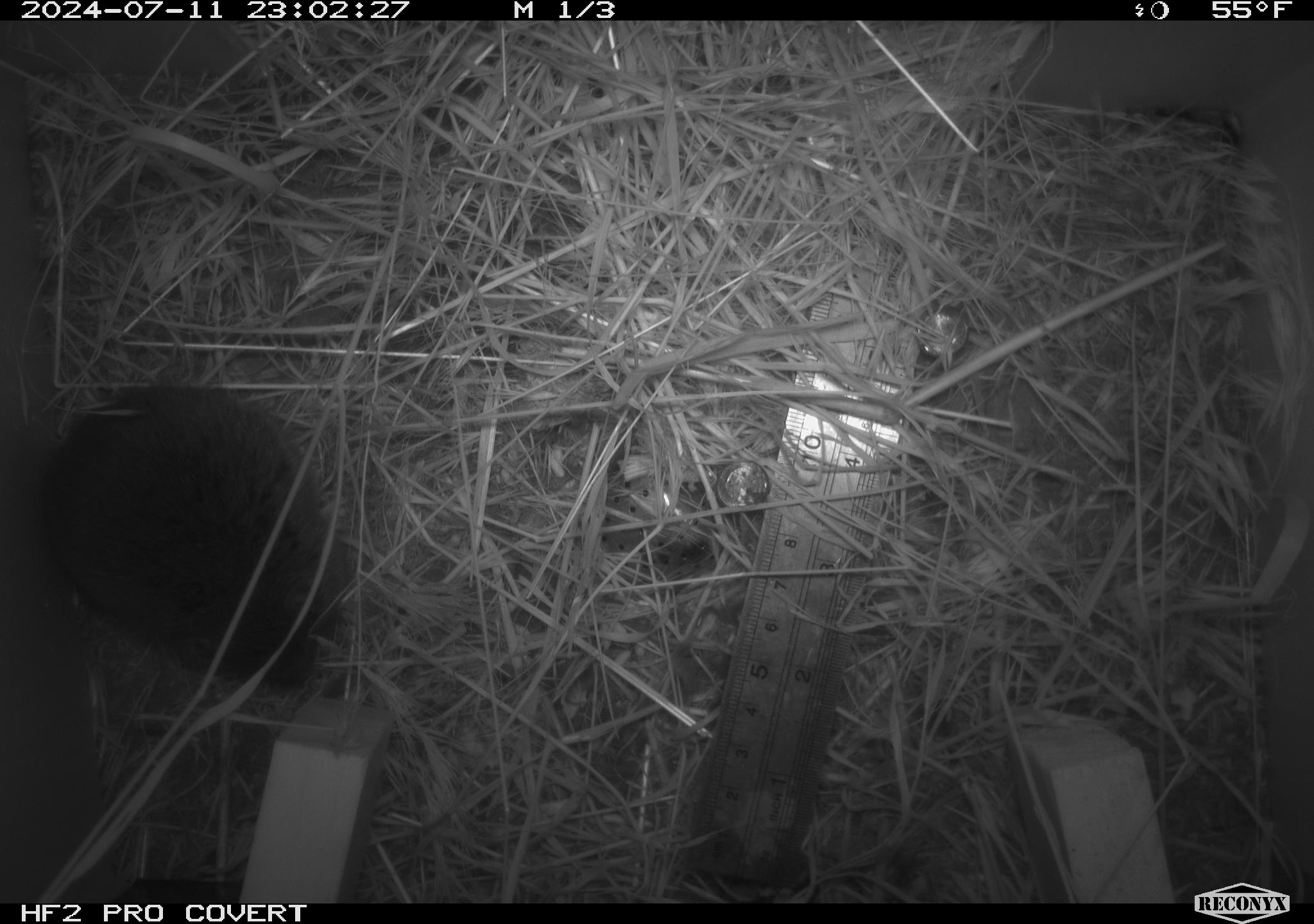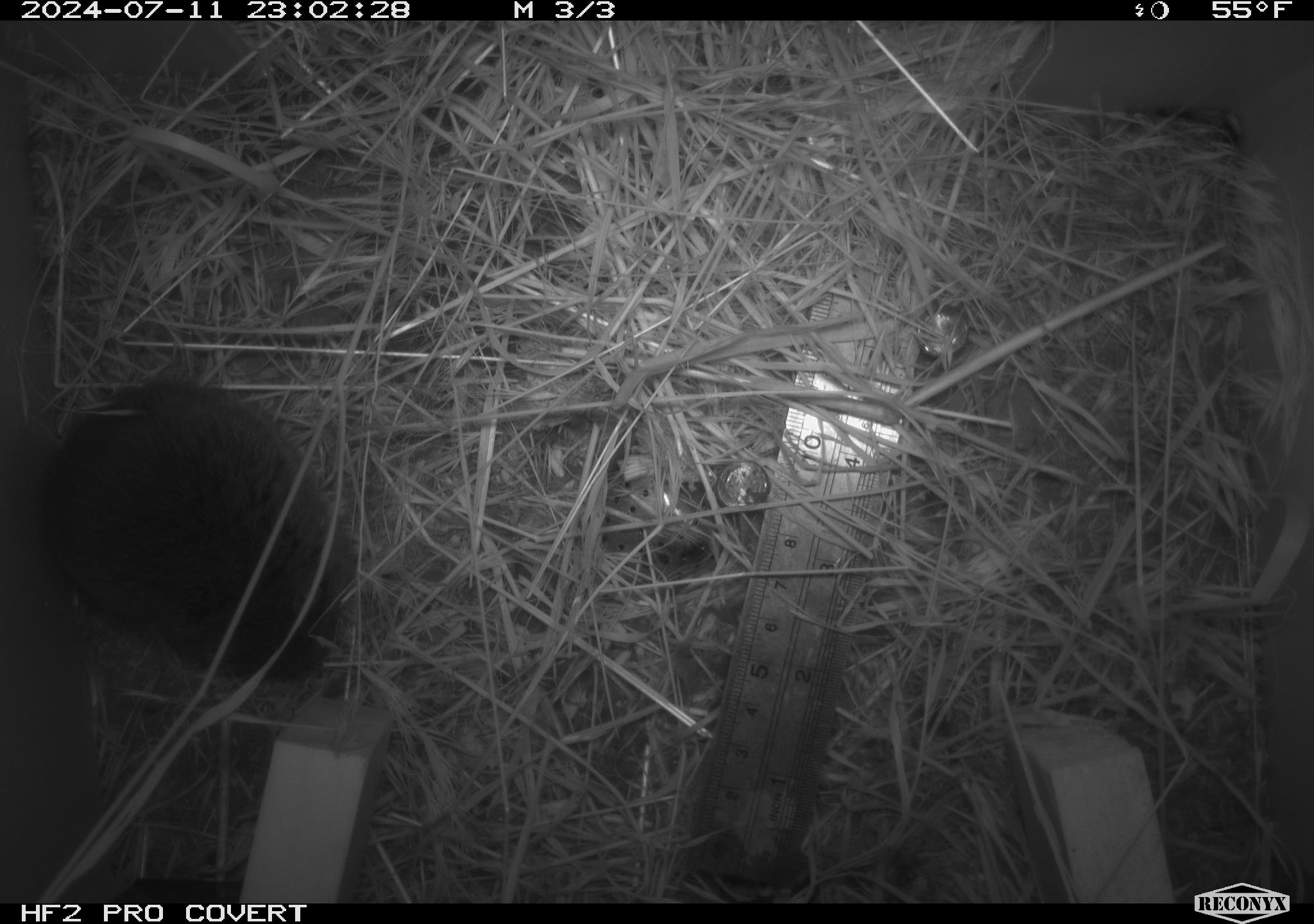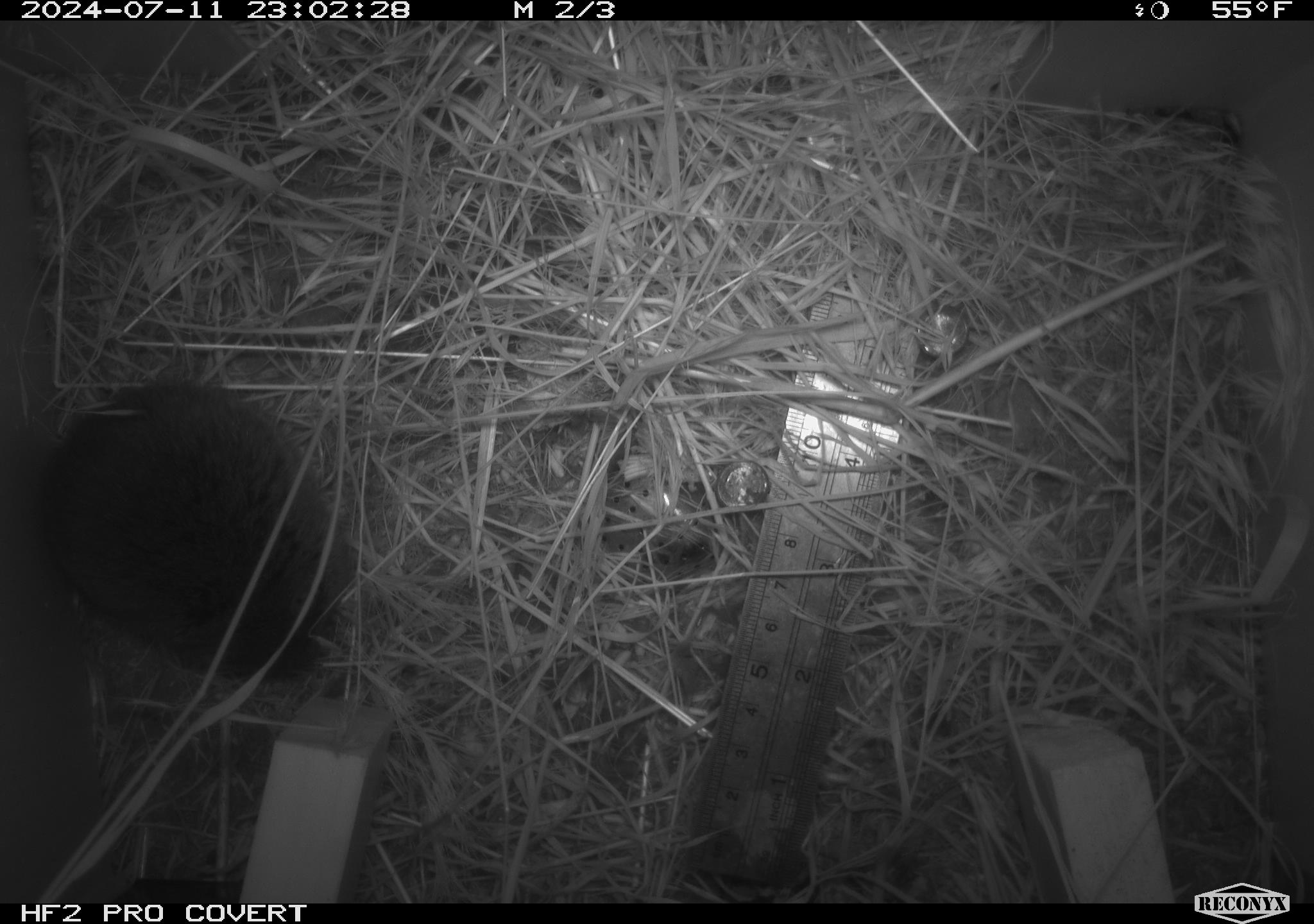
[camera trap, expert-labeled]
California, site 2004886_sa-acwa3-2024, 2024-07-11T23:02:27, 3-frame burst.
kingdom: Animalia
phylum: Chordata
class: Mammalia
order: Rodentia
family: Cricetidae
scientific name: Arvicolinae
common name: voles, lemmings, and muskrats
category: arvicolinae subfamily